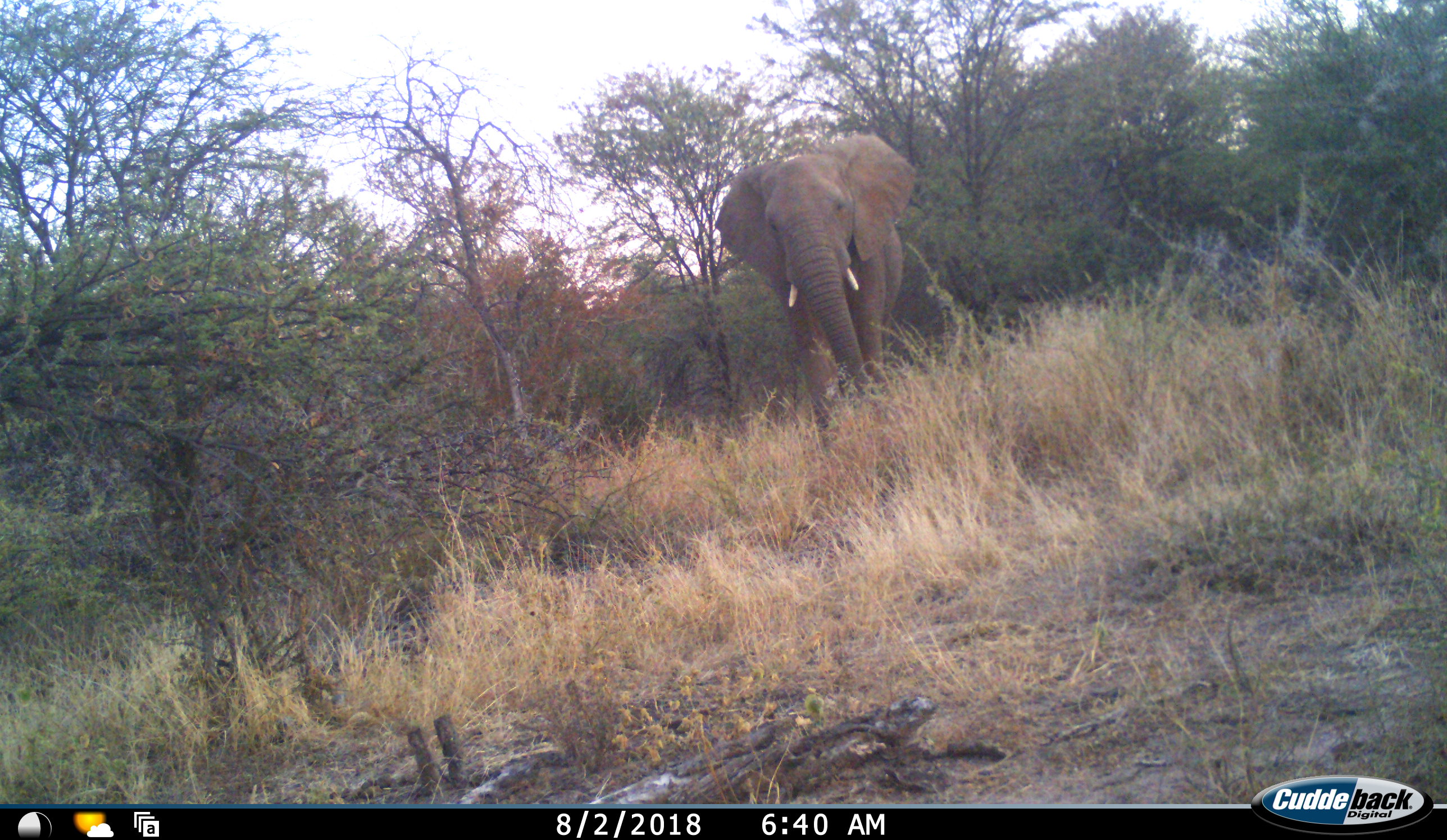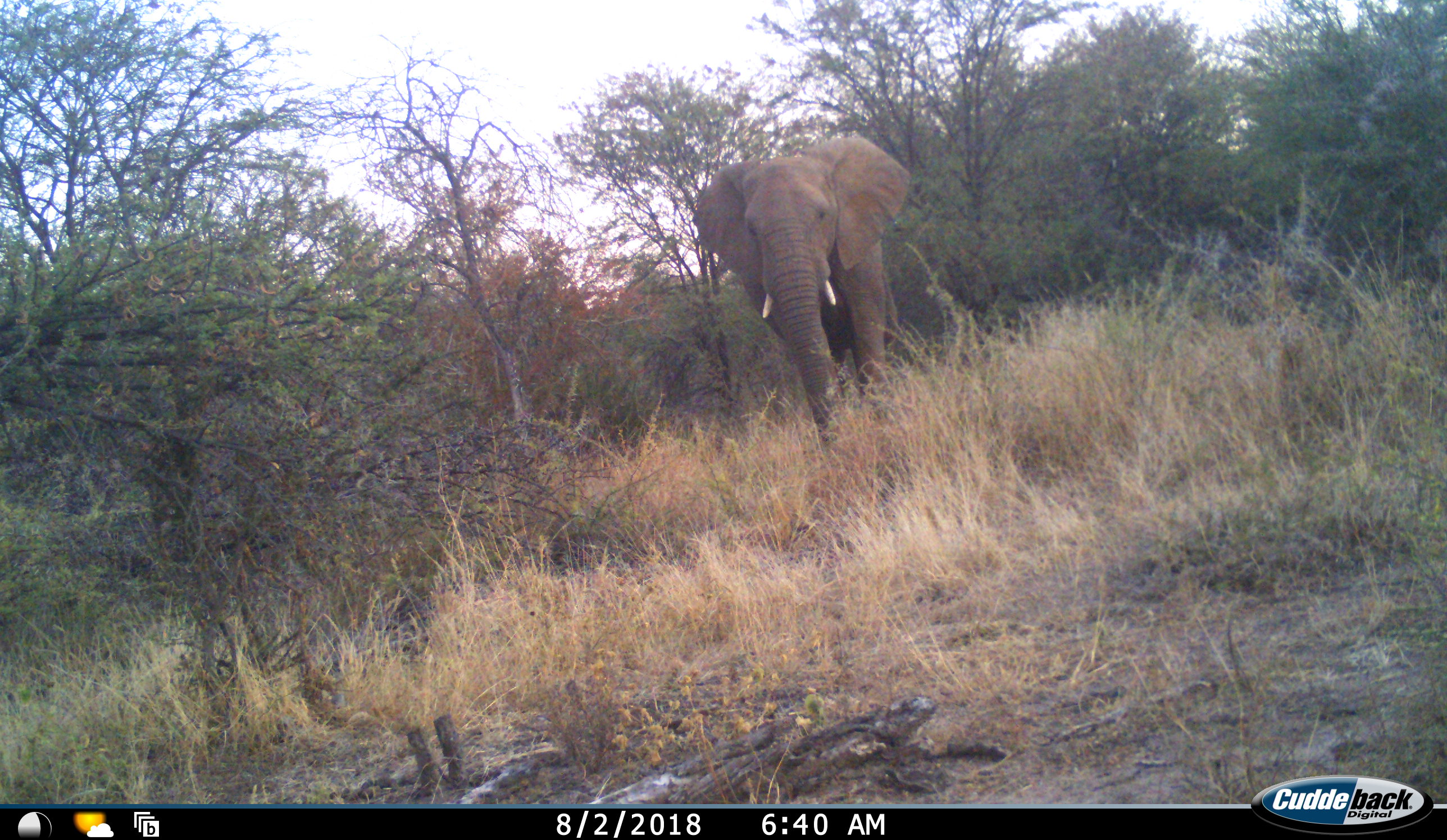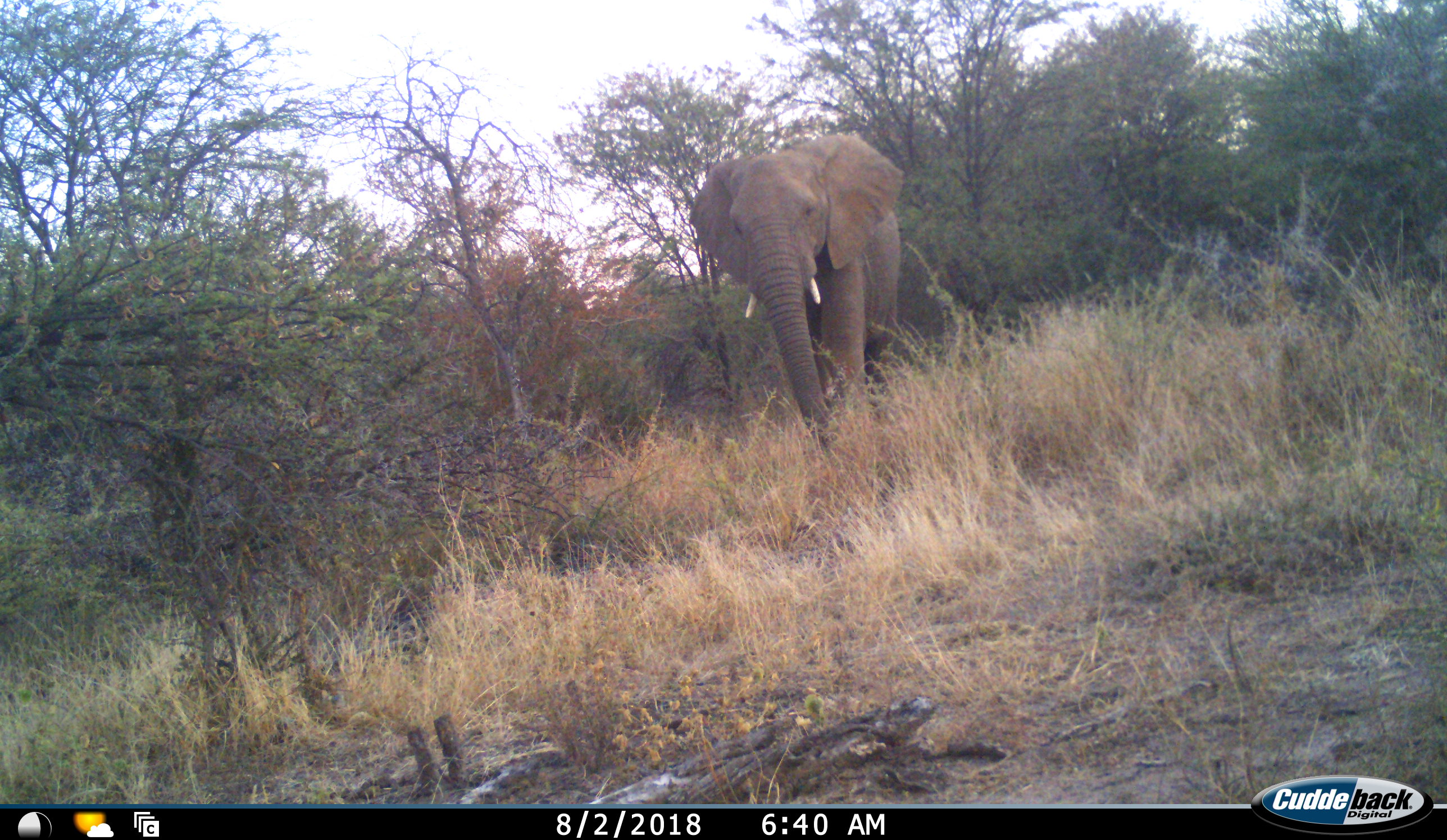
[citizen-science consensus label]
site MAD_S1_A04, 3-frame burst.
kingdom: Animalia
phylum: Chordata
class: Mammalia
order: Proboscidea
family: Elephantidae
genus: Loxodonta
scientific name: Loxodonta africana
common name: african bush elephant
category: elephant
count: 1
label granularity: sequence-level